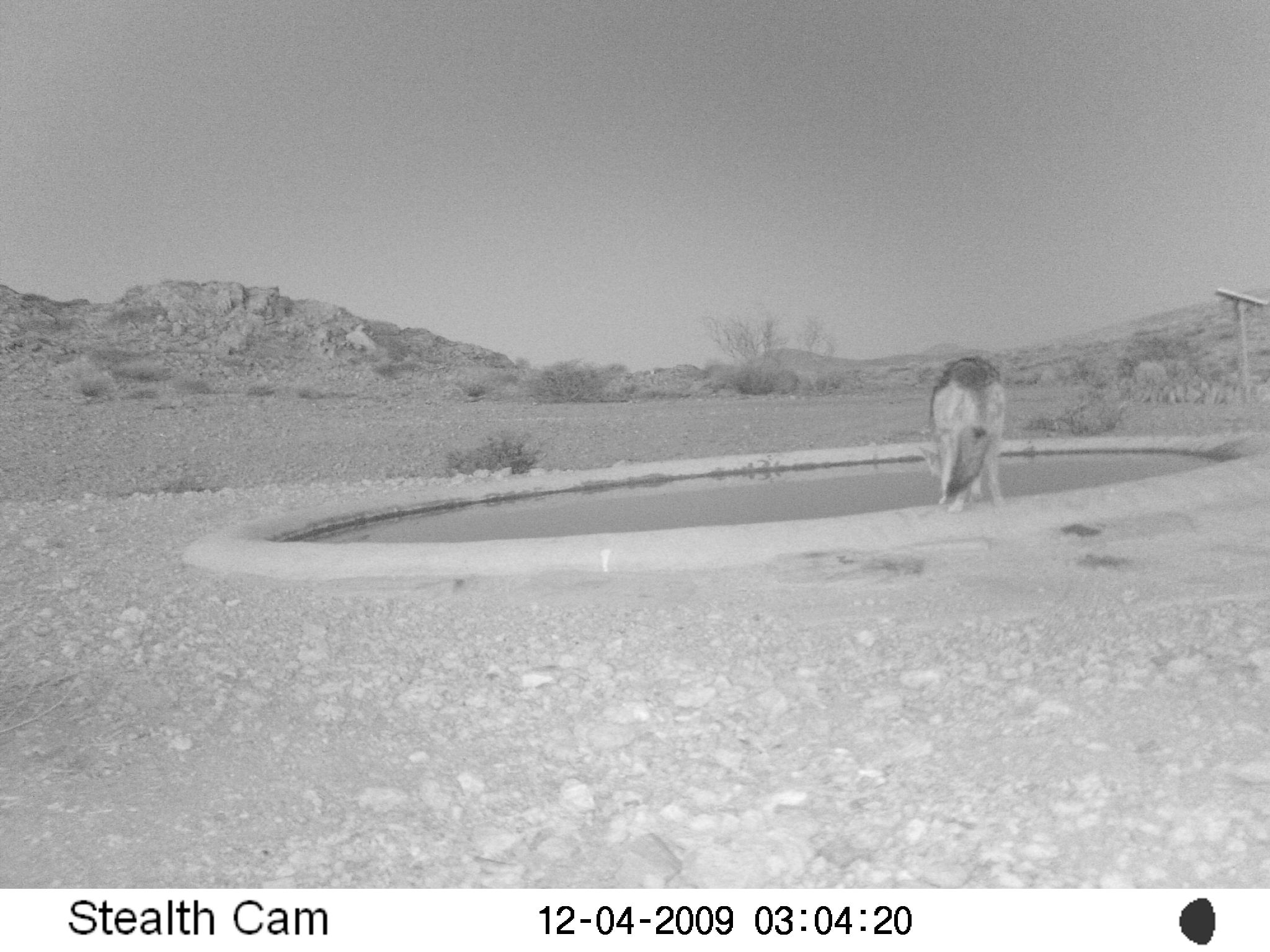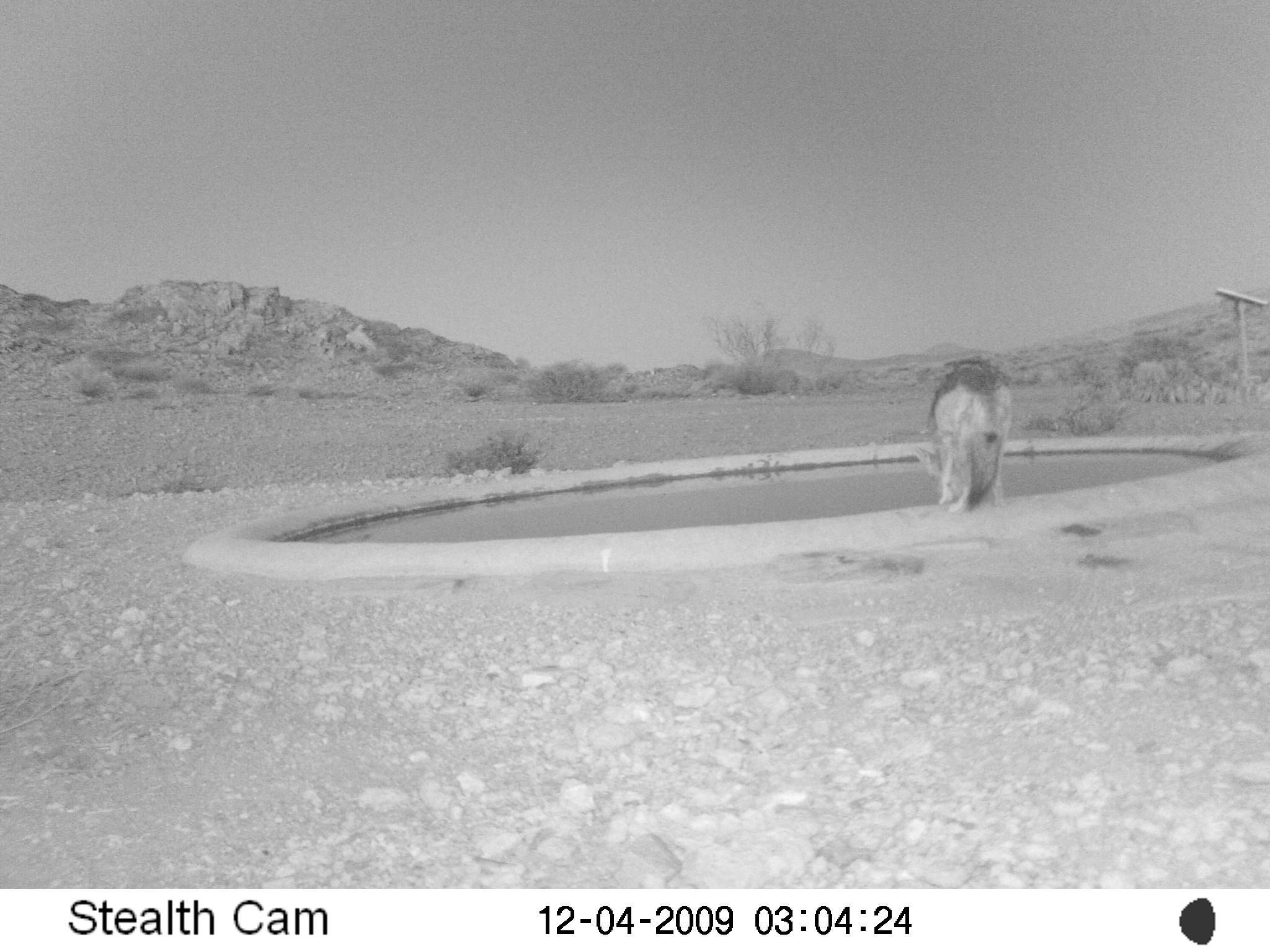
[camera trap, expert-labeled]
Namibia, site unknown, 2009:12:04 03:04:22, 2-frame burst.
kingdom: Animalia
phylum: Chordata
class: Mammalia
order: Carnivora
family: Canidae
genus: Lupulella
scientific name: Lupulella mesomelas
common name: black-backed jackal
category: canis mesomelas